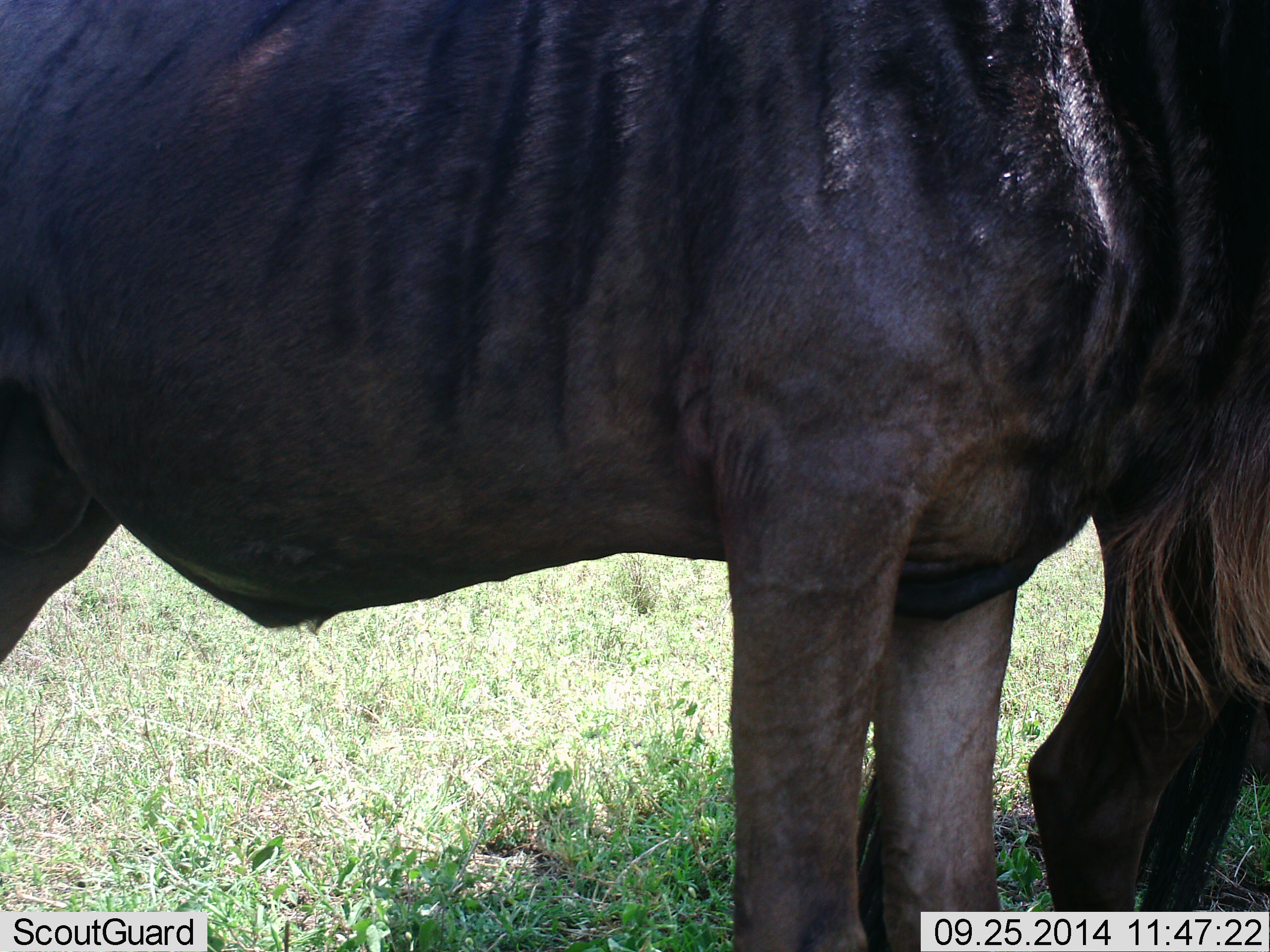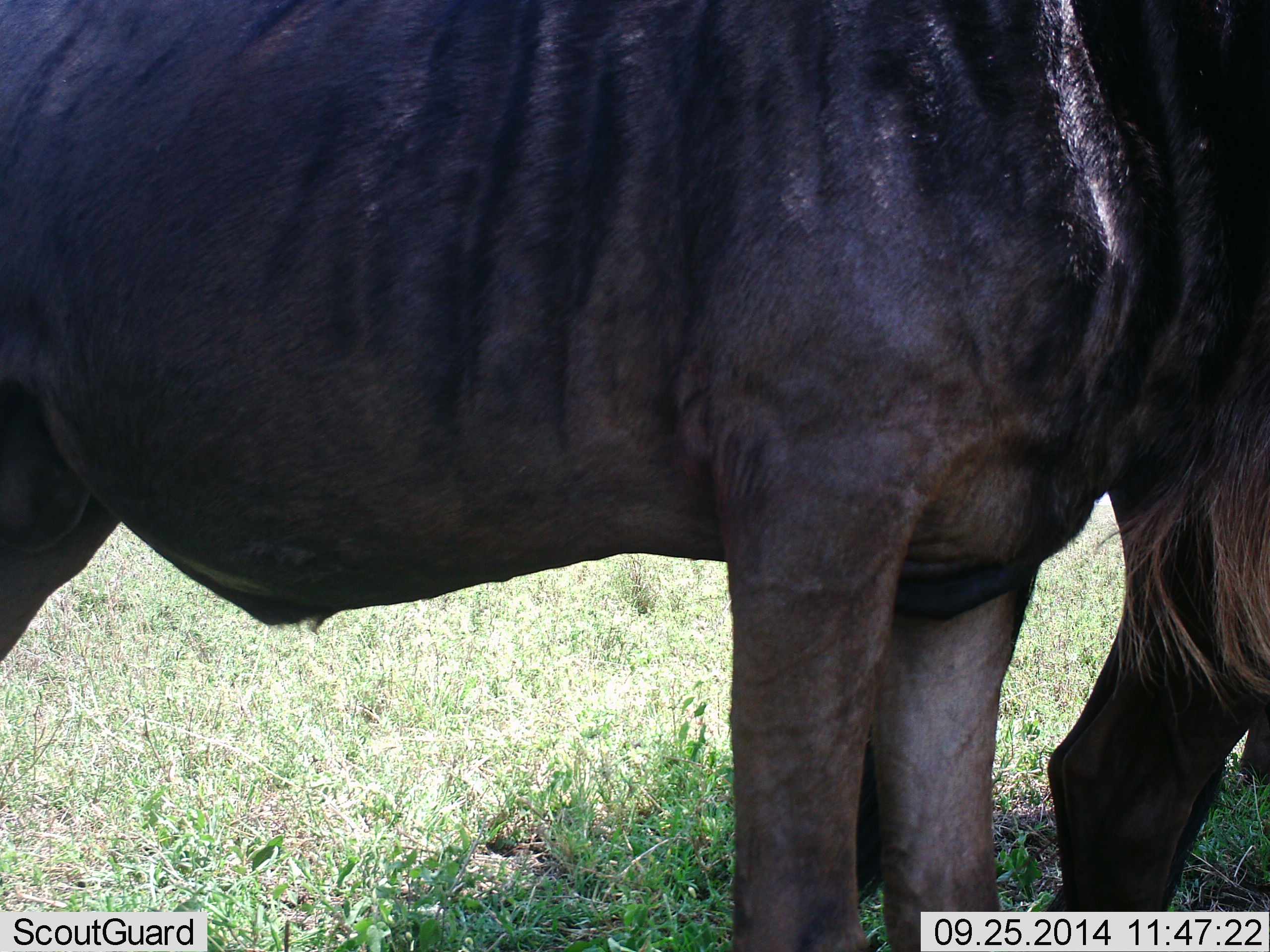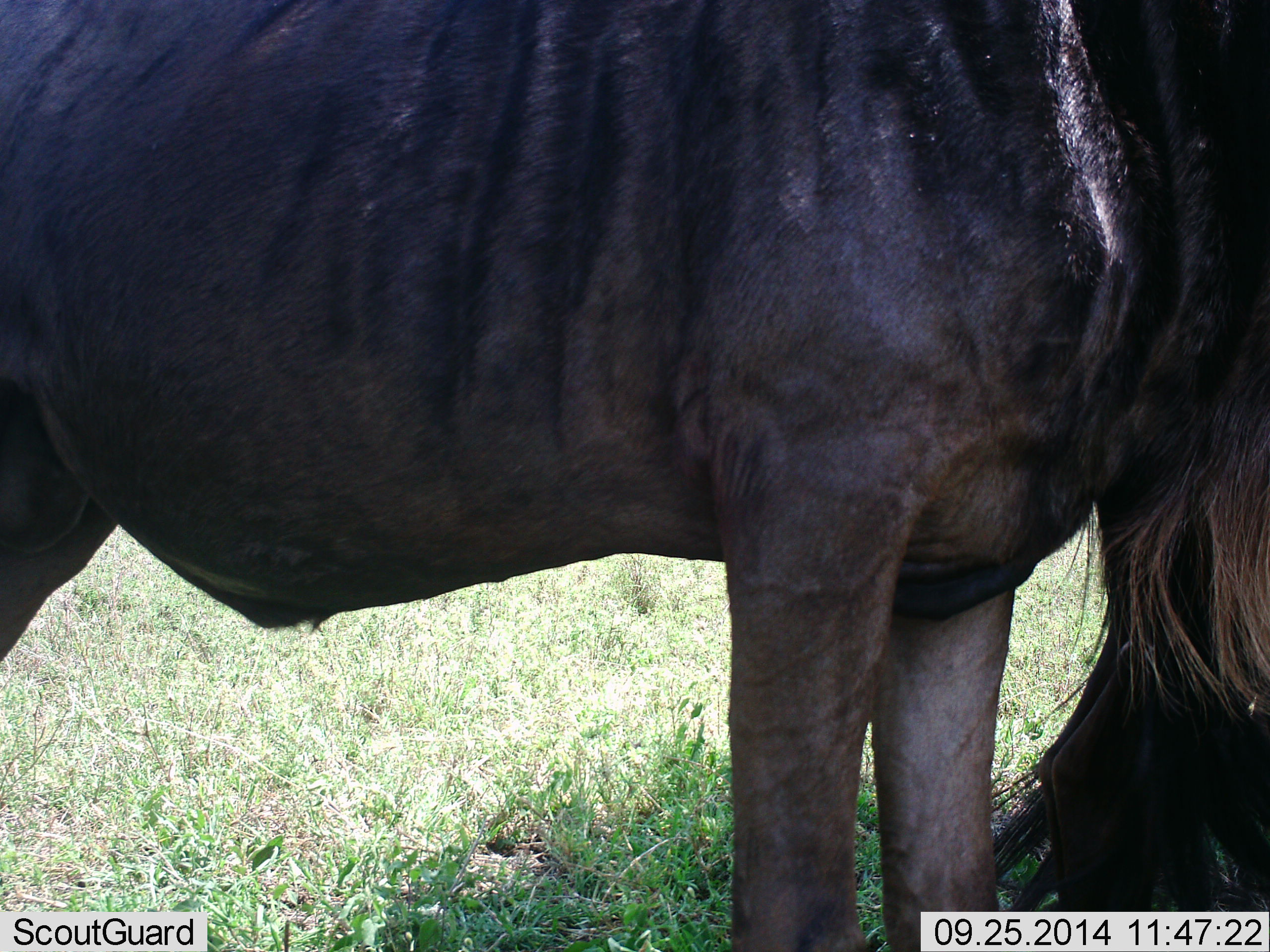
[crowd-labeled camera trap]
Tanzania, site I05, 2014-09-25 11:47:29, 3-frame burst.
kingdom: Animalia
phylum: Chordata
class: Mammalia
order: Artiodactyla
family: Bovidae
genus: Connochaetes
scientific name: Connochaetes taurinus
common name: blue wildebeest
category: wildebeest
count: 2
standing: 100%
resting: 0%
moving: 0%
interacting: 0%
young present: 0%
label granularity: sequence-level